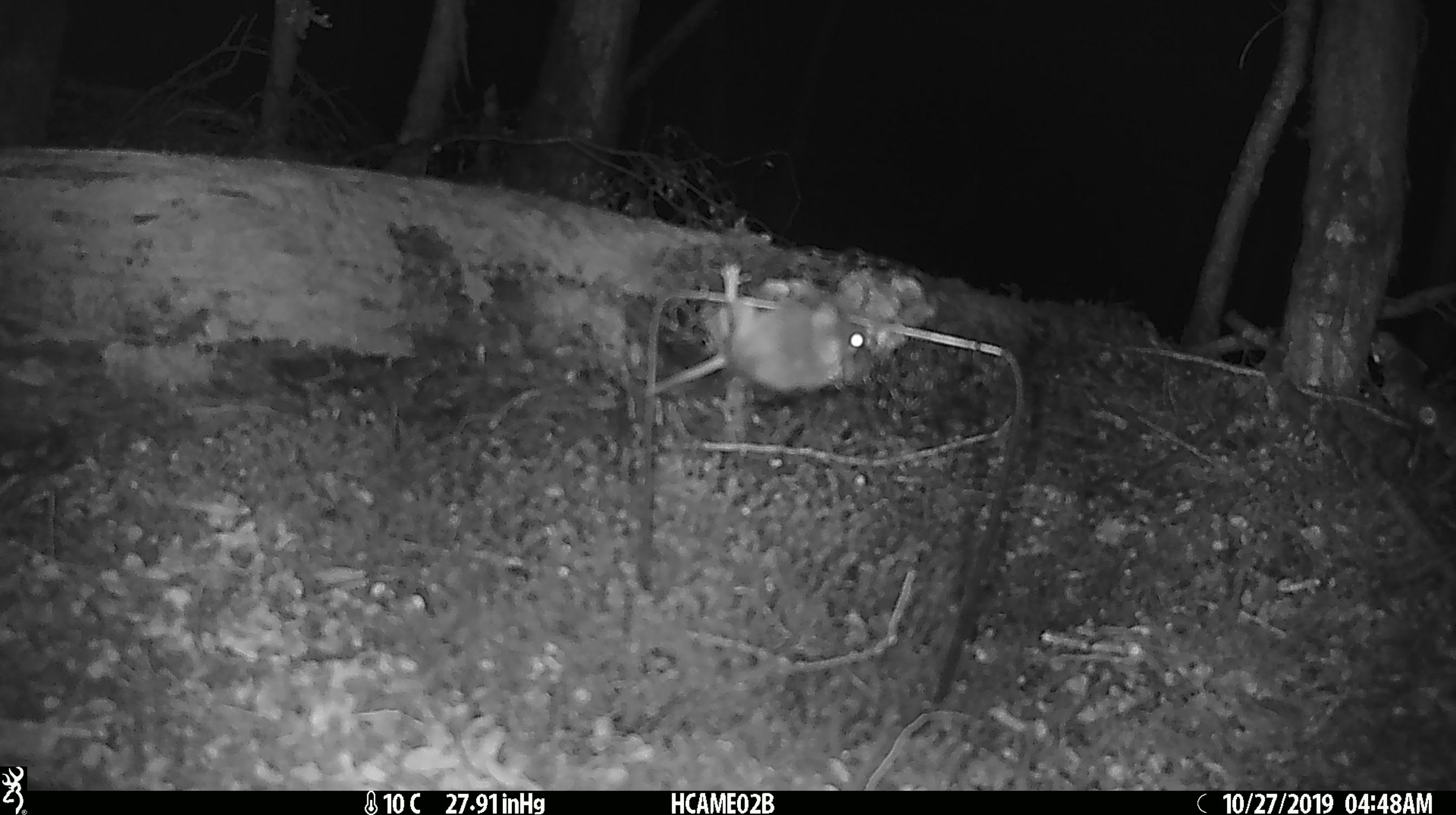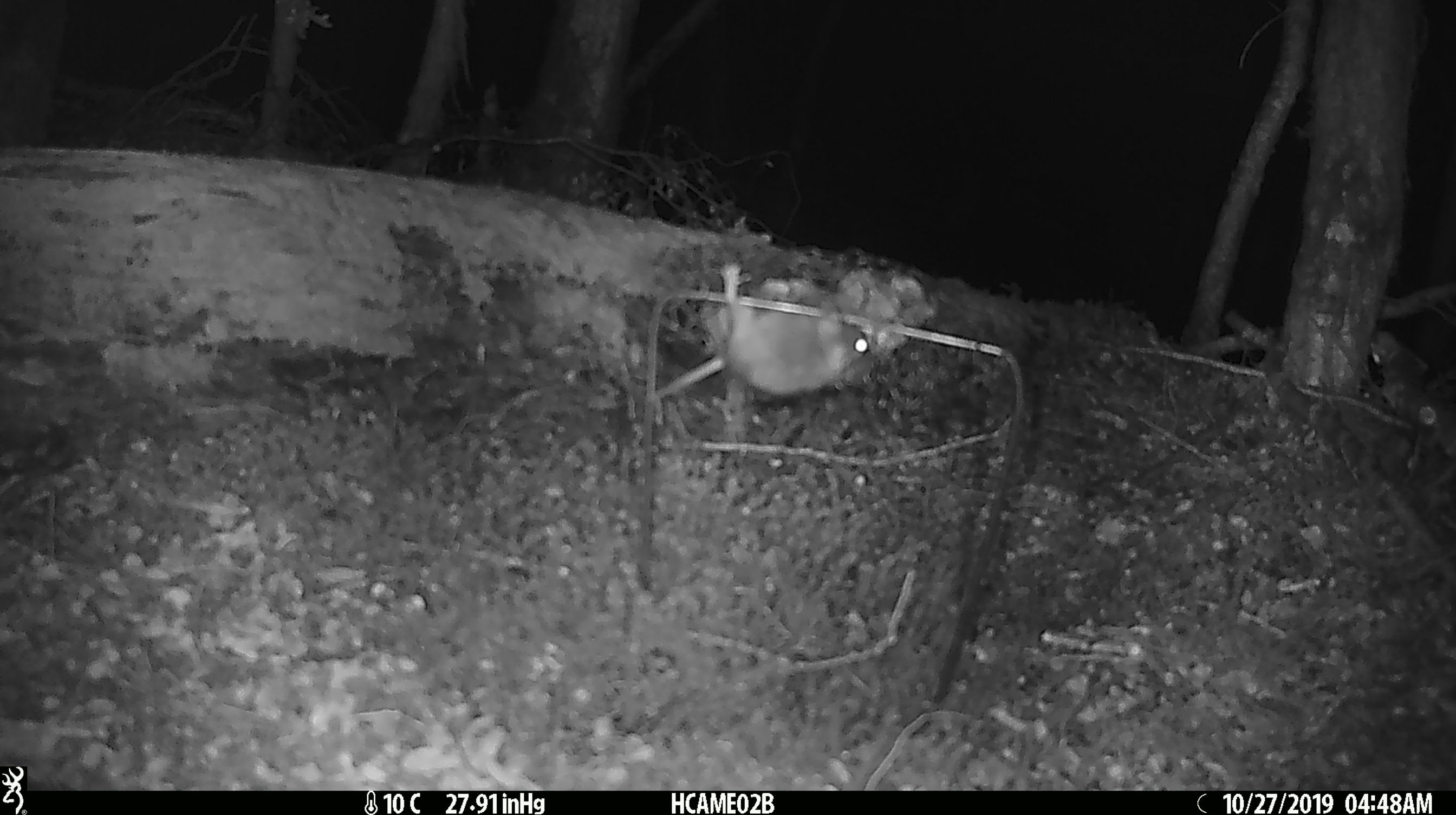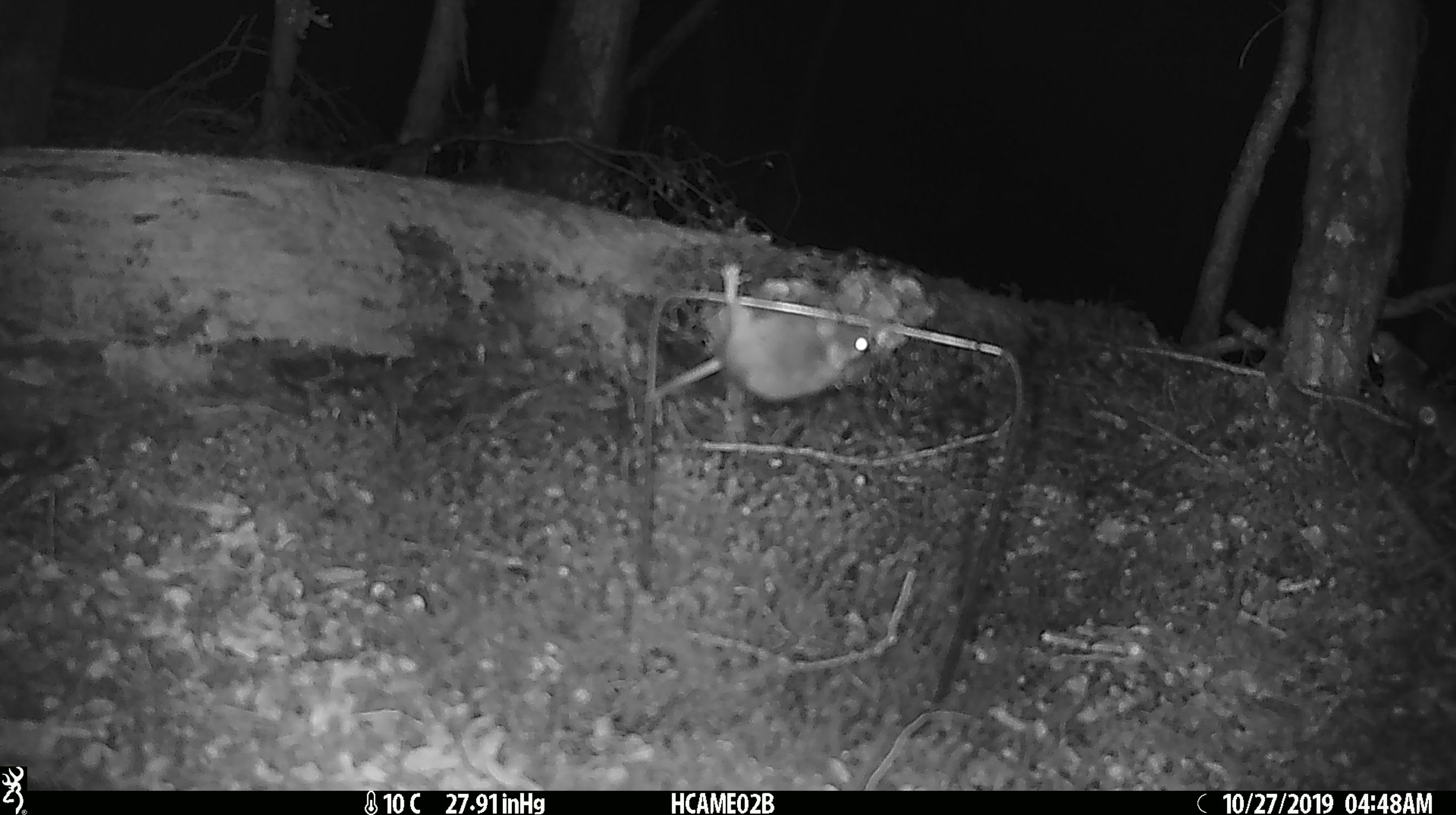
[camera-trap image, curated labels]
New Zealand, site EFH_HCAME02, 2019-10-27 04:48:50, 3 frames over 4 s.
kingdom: Animalia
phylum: Chordata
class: Mammalia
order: Rodentia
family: Muridae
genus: Mus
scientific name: Mus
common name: mouse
Mouse (Mus).